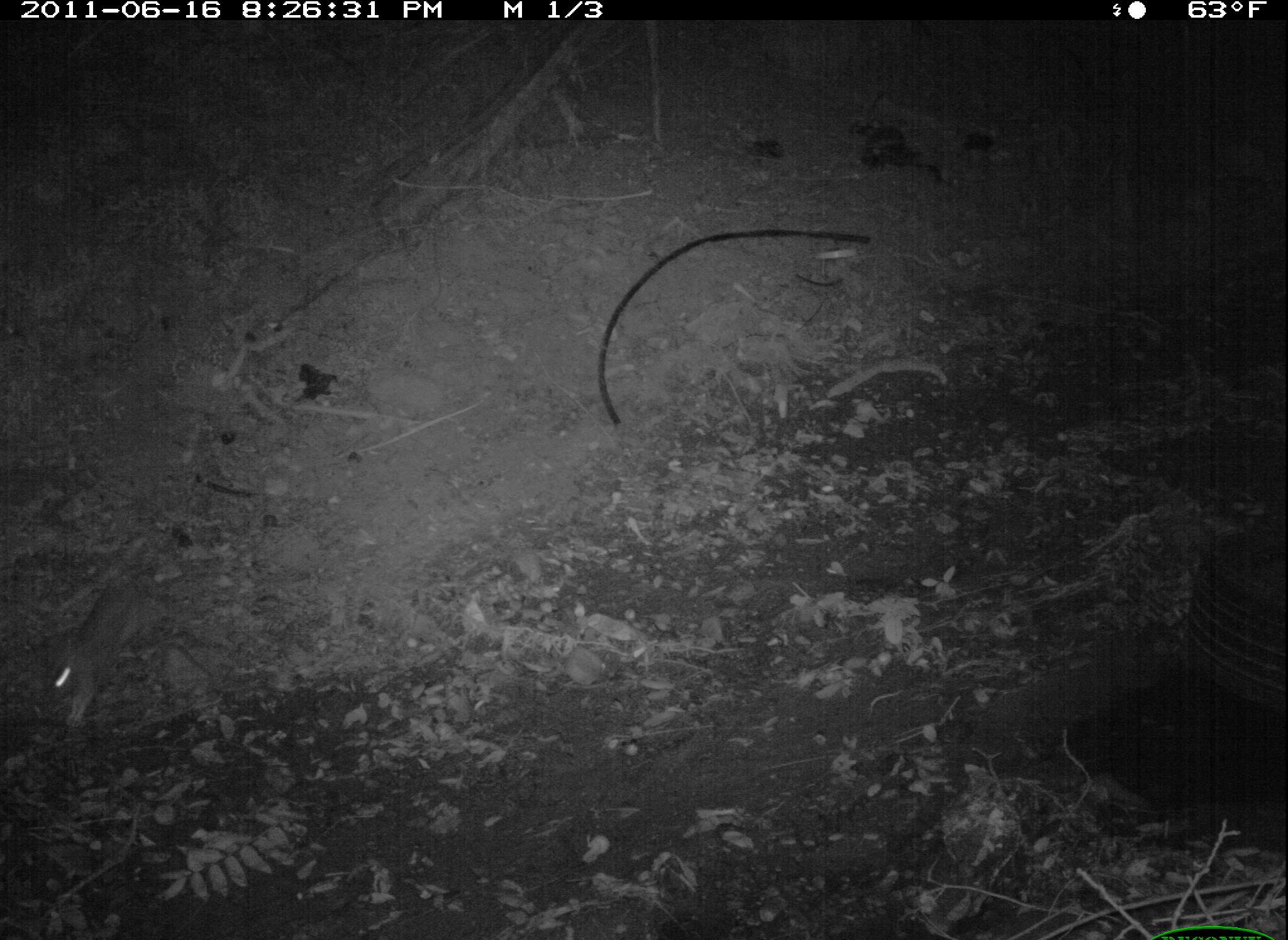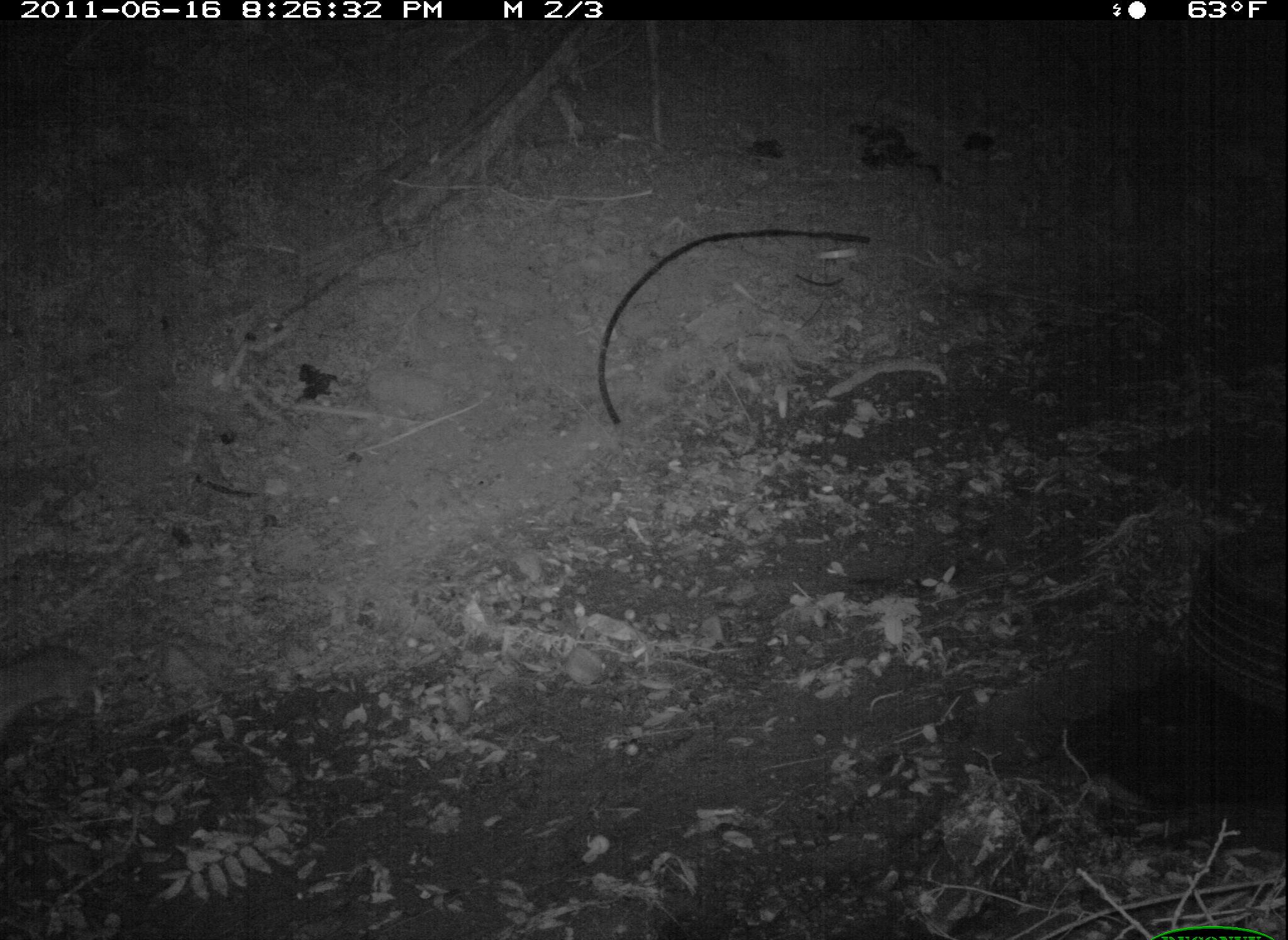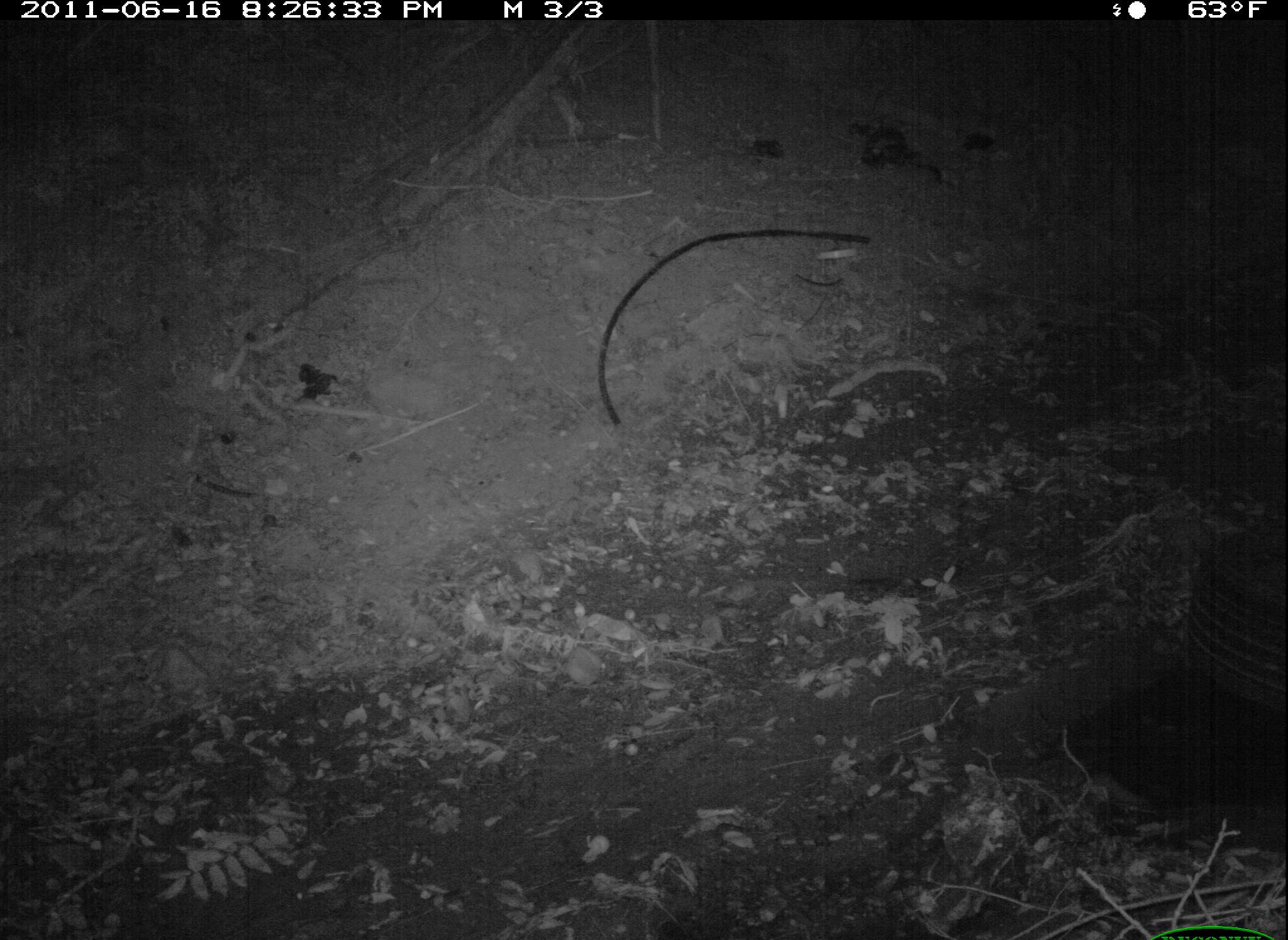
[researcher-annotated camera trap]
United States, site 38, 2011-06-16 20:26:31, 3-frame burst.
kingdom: Animalia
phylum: Chordata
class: Mammalia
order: Didelphimorphia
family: Didelphidae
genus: Didelphis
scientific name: Didelphis virginiana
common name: virginia opossum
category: opossum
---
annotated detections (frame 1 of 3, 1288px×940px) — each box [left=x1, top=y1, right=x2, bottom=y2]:
opossum: [left=35, top=548, right=188, bottom=730]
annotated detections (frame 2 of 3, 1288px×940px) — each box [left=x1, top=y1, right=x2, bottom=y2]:
opossum: [left=0, top=644, right=119, bottom=754]